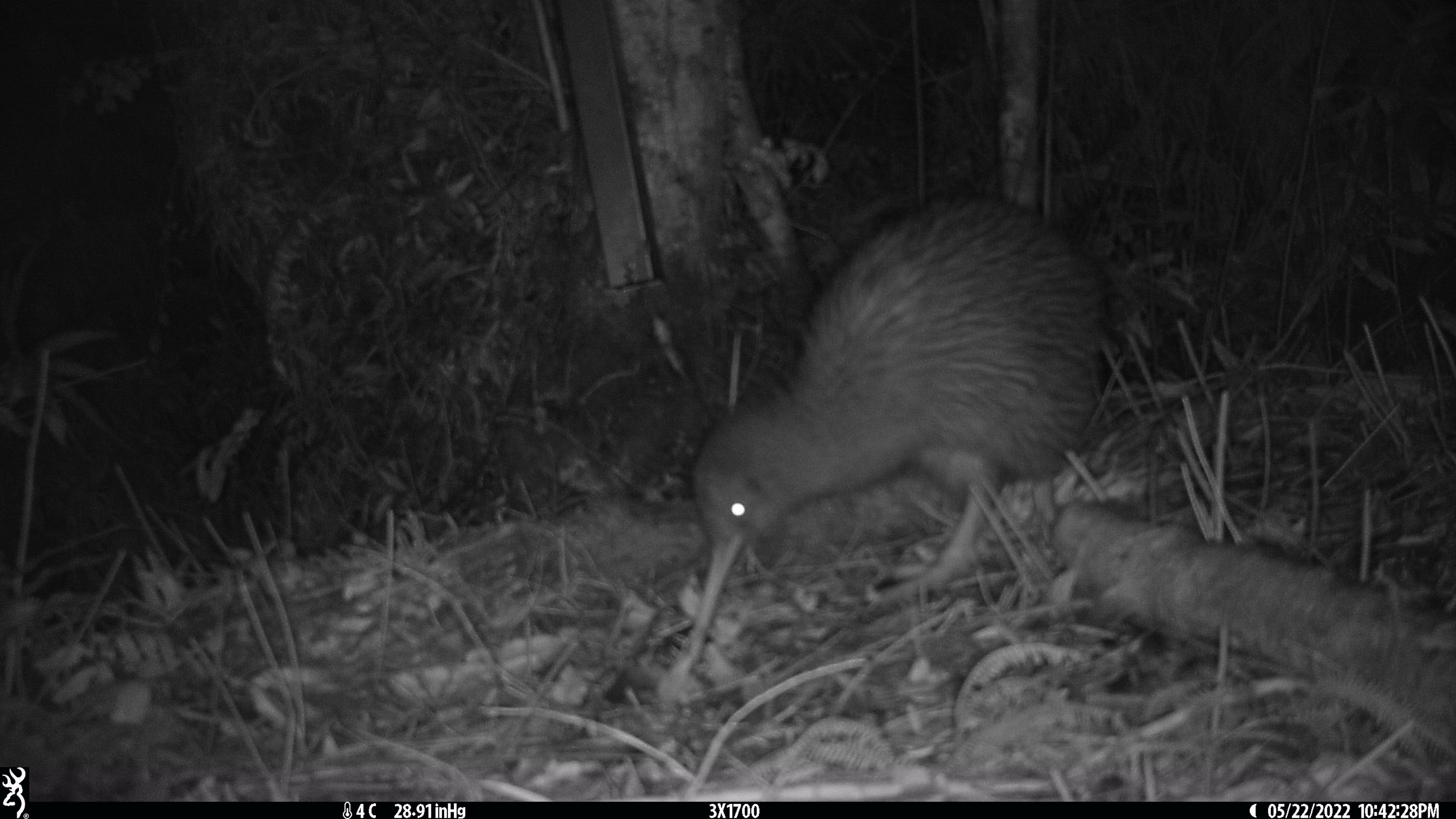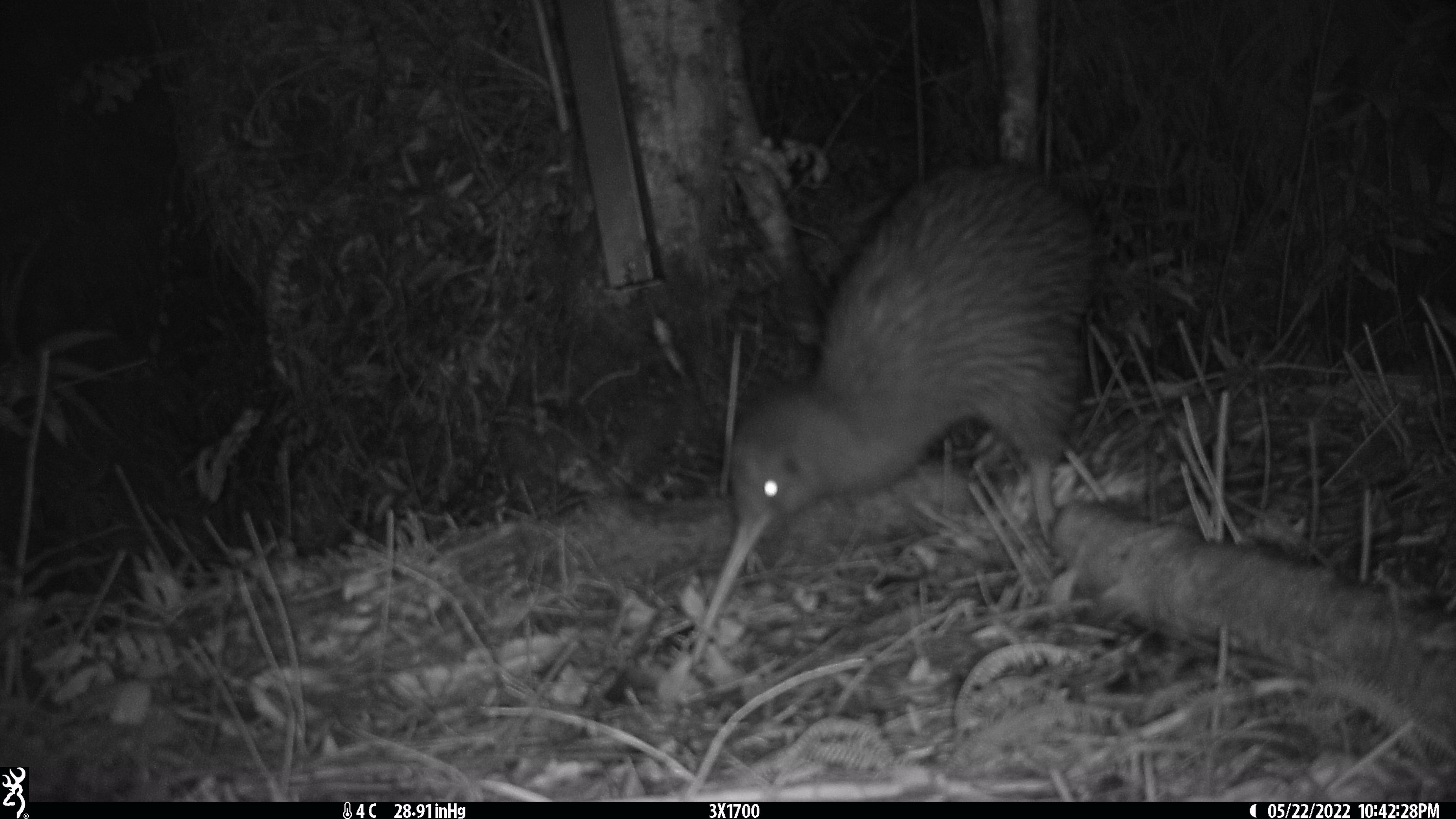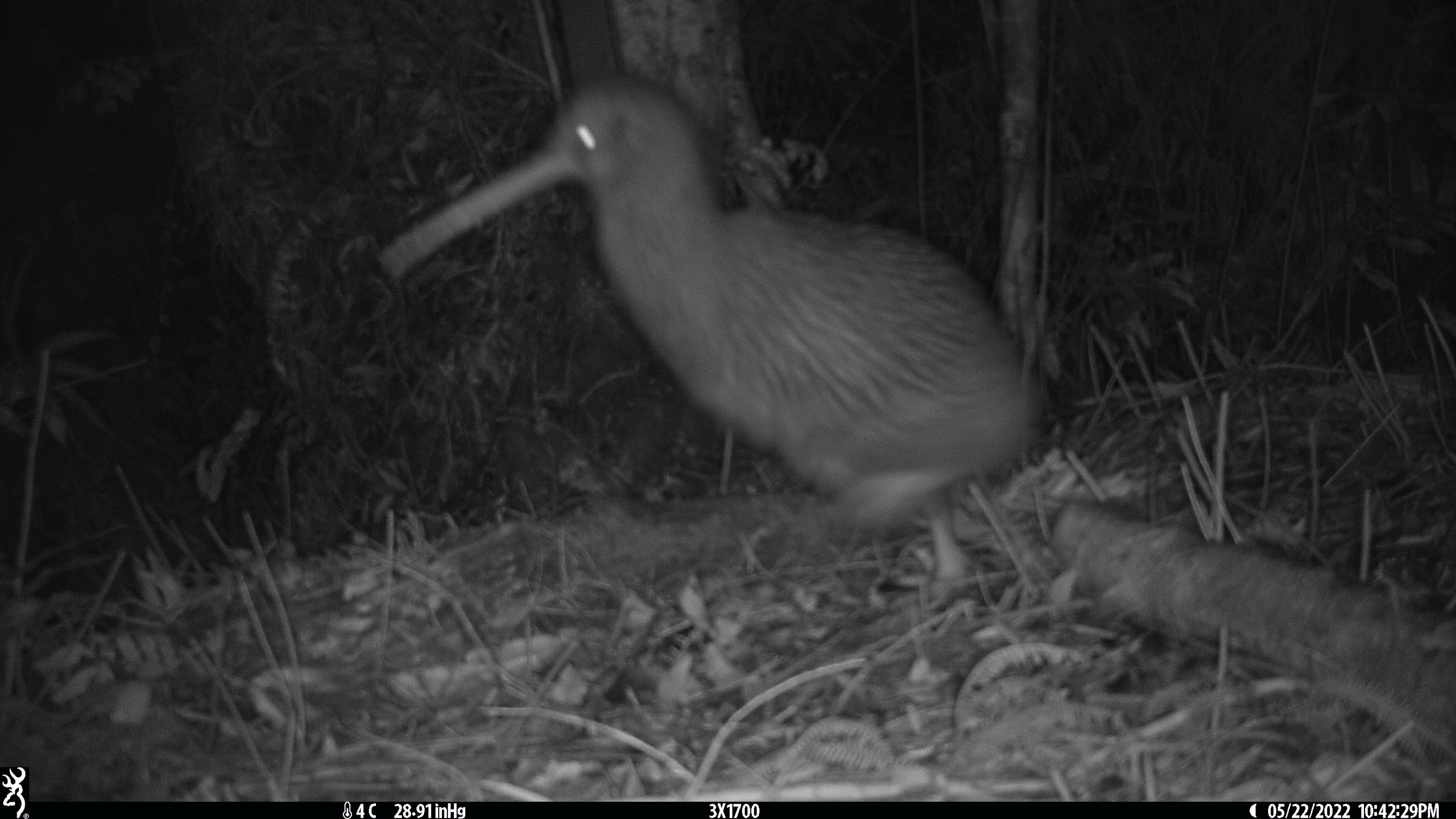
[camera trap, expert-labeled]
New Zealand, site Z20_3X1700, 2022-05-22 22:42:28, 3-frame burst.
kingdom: Animalia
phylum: Chordata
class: Aves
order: Apterygiformes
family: Apterygidae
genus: Apteryx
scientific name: Apteryx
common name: kiwi